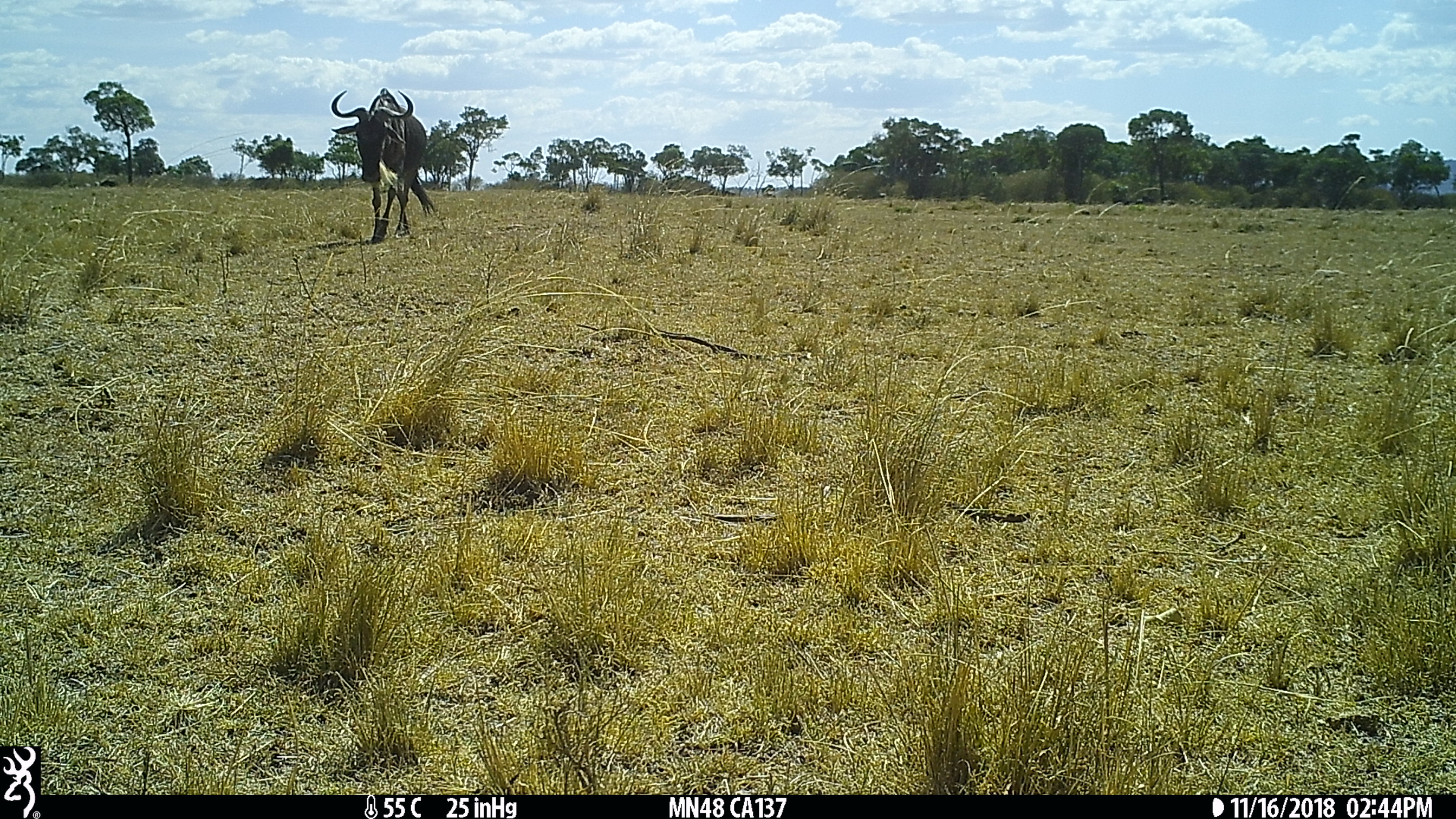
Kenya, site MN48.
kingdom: Animalia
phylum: Chordata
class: Mammalia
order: Artiodactyla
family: Bovidae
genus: Connochaetes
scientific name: Connochaetes taurinus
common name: blue wildebeest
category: wildebeest